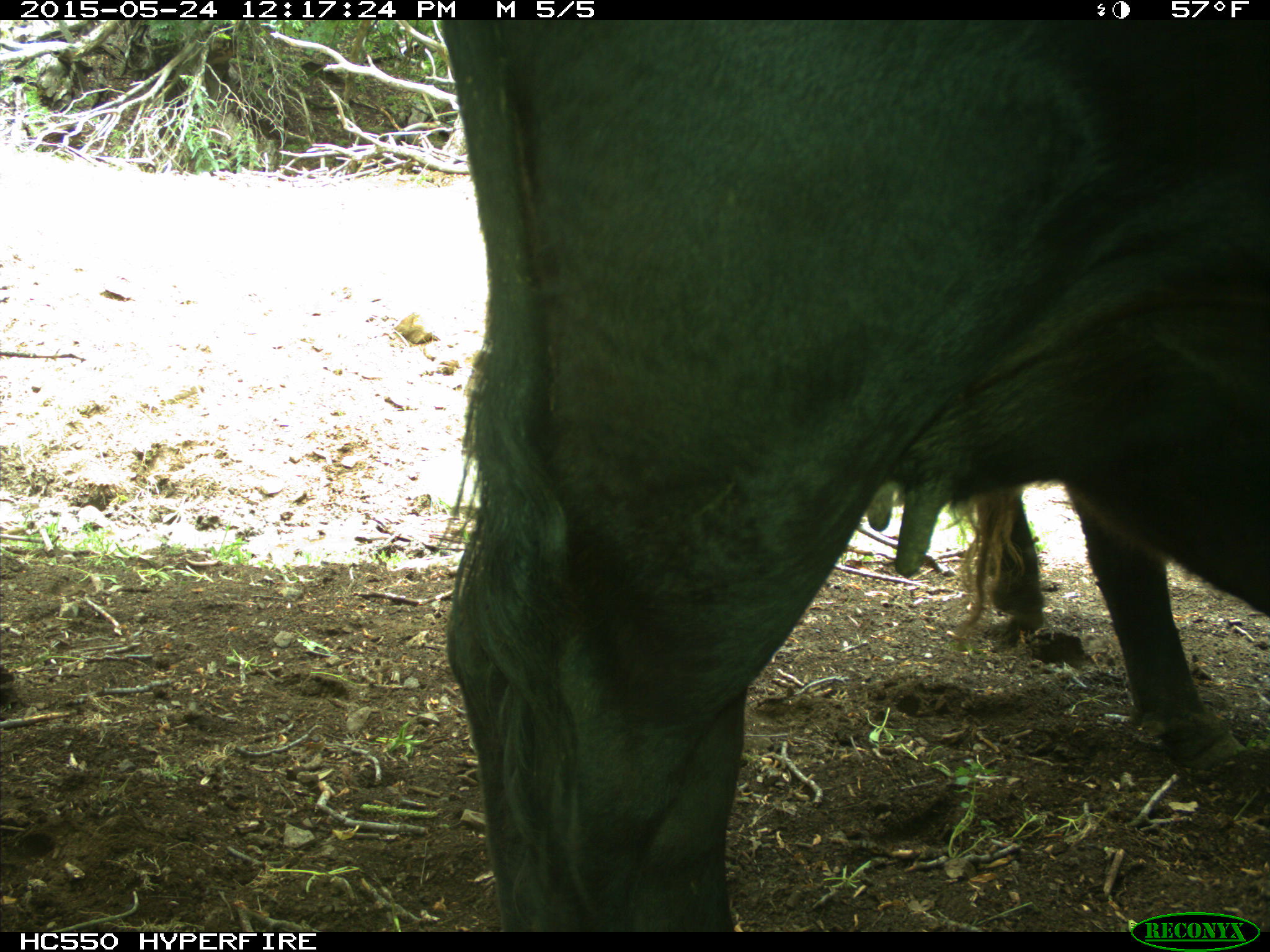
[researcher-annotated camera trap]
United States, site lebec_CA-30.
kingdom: Animalia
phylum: Chordata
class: Mammalia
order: Artiodactyla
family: Bovidae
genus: Bos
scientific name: Bos taurus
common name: domestic cow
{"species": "Bos taurus (domestic cow)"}